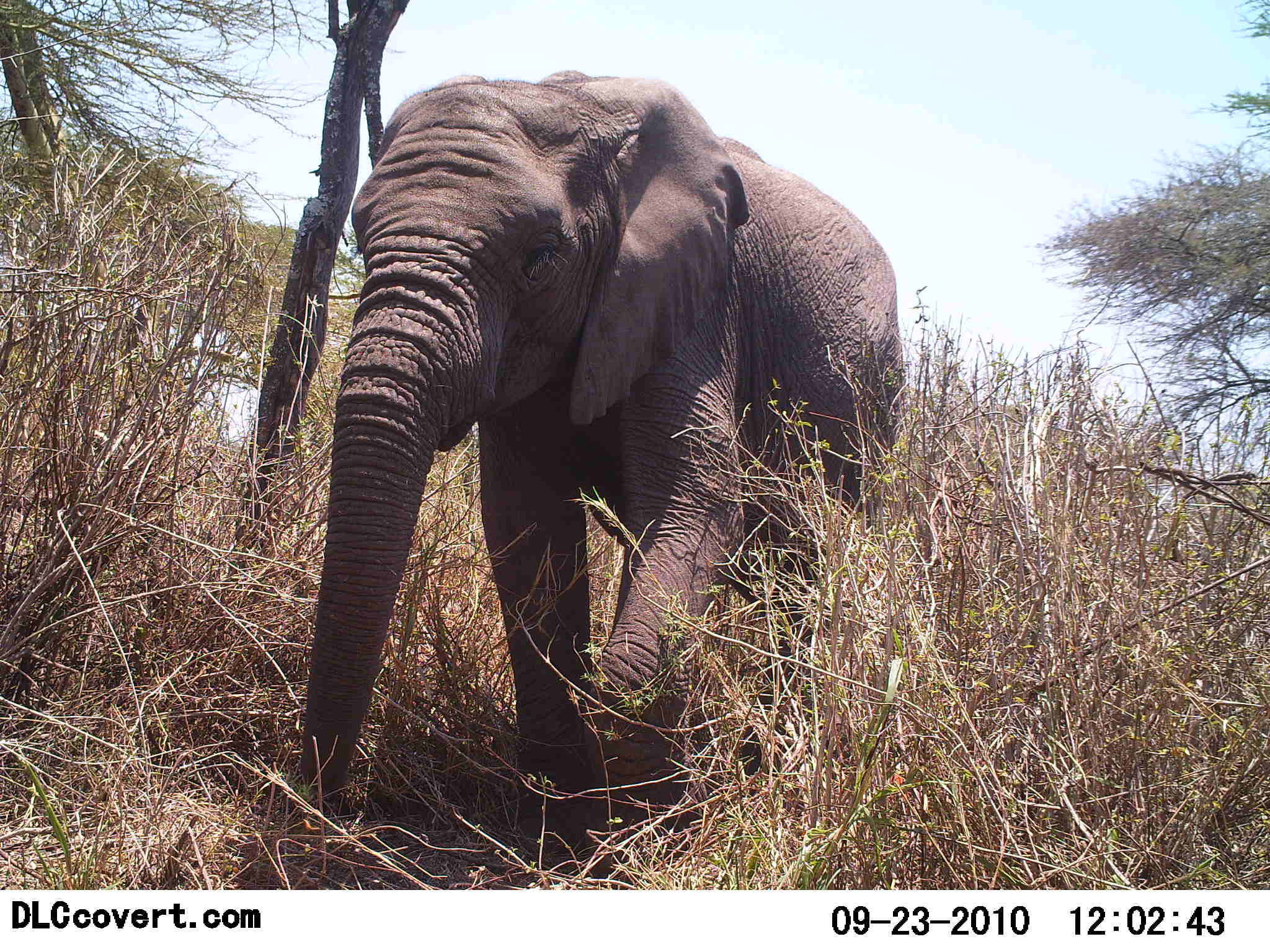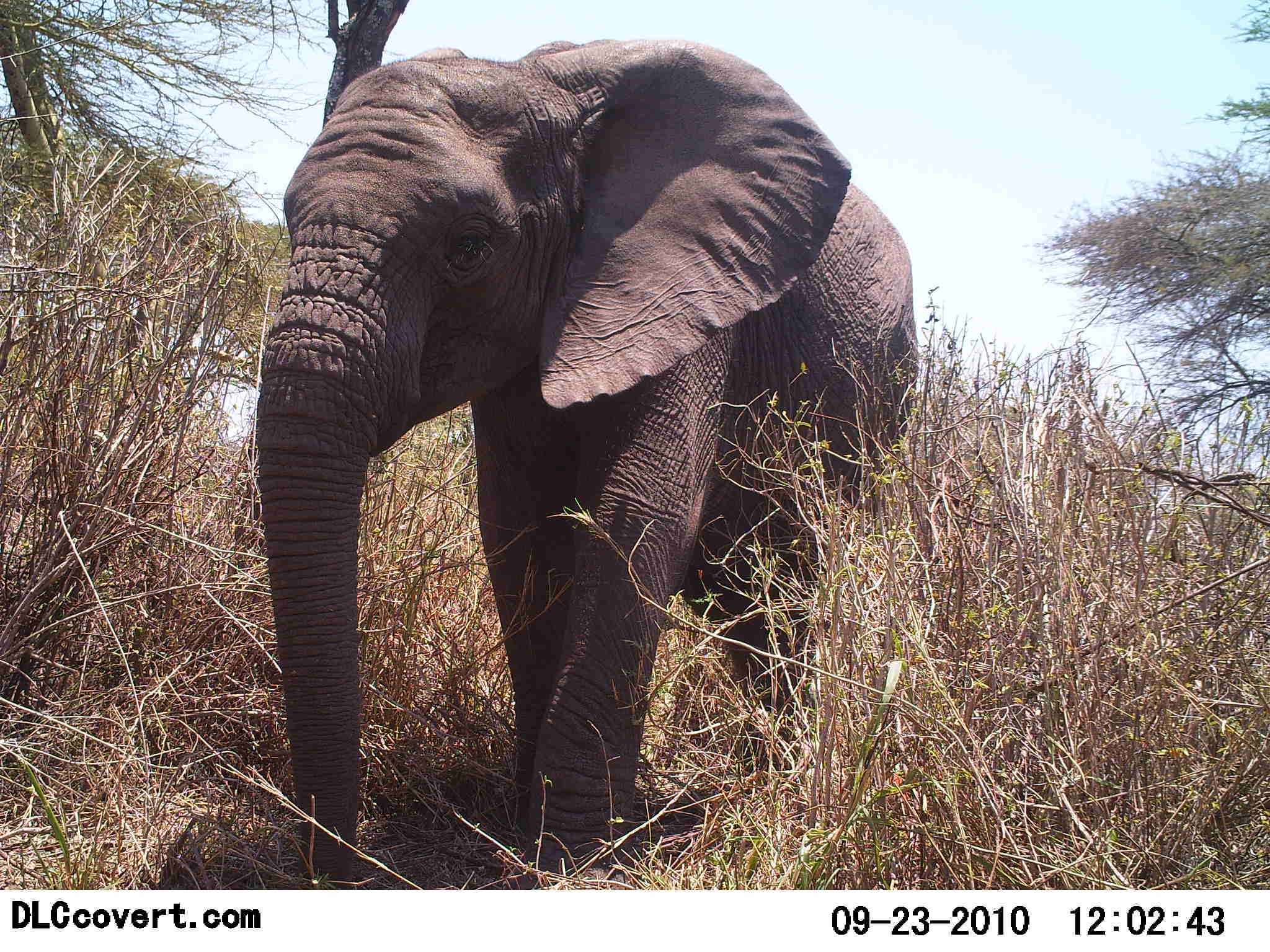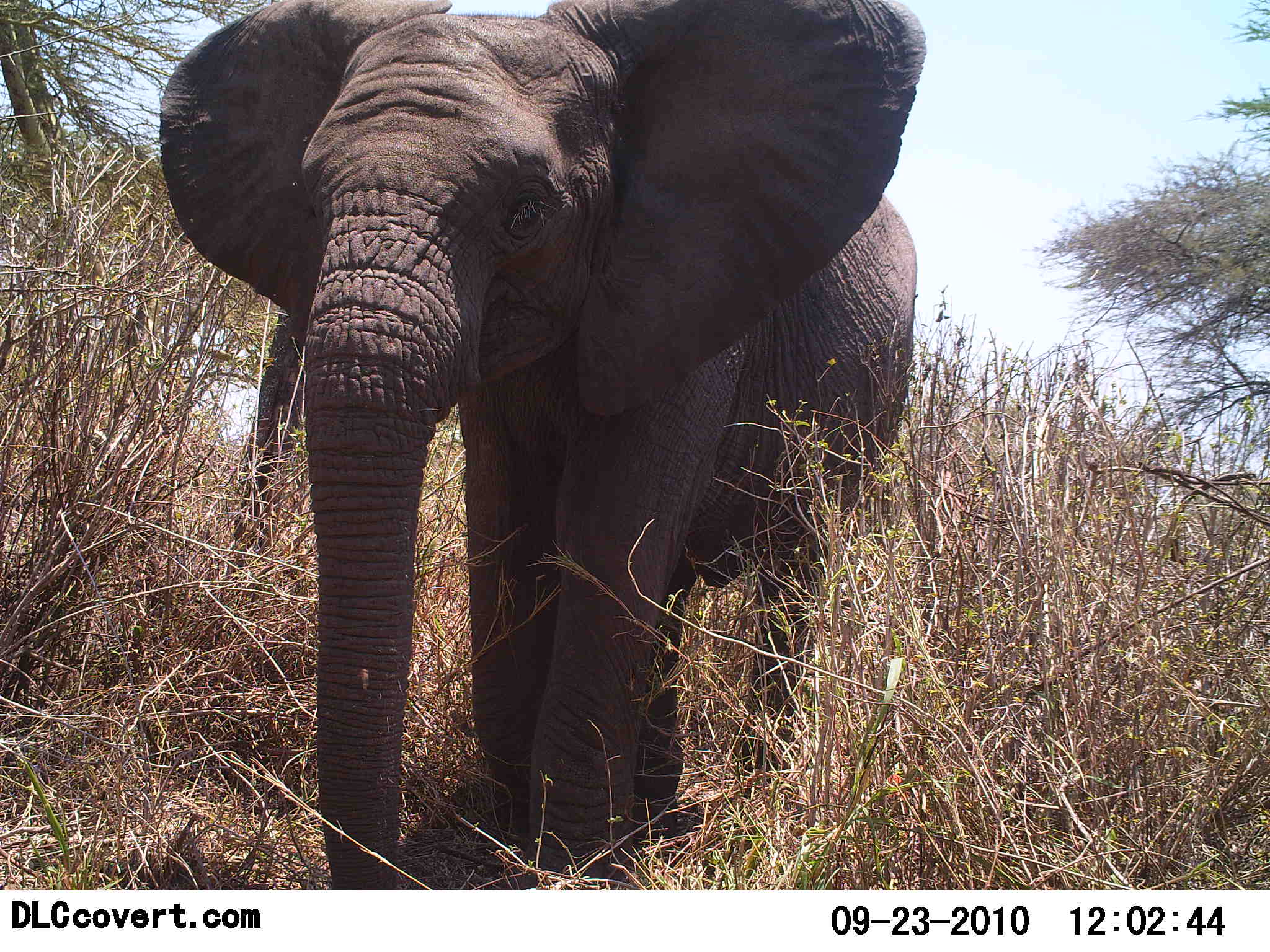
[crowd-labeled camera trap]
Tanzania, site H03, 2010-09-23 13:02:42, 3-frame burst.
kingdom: Animalia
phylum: Chordata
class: Mammalia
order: Proboscidea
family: Elephantidae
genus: Loxodonta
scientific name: Loxodonta africana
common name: african bush elephant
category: elephant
Elephant (african bush elephant) (Loxodonta africana), count 1. Behavior (volunteer vote fractions): standing 0%, resting 0%, moving 100%, interacting 0%. Young present (vote fraction): 27%. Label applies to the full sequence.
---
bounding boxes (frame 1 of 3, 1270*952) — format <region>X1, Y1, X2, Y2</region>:
animal: <region>296, 68, 909, 865</region>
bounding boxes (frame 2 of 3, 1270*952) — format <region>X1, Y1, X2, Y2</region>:
animal: <region>252, 39, 921, 891</region>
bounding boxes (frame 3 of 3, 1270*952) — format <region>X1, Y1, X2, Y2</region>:
animal: <region>159, 0, 929, 889</region>